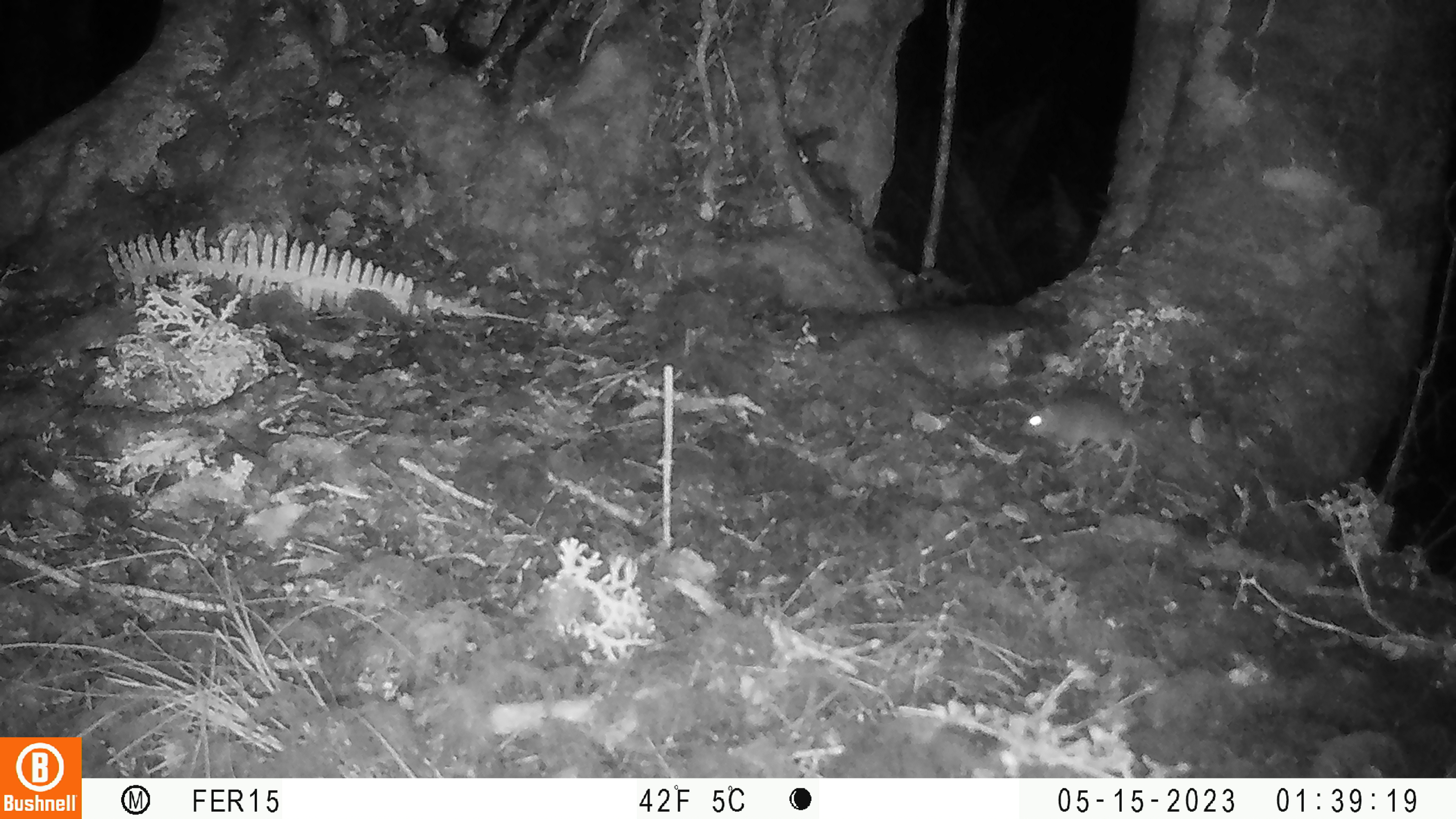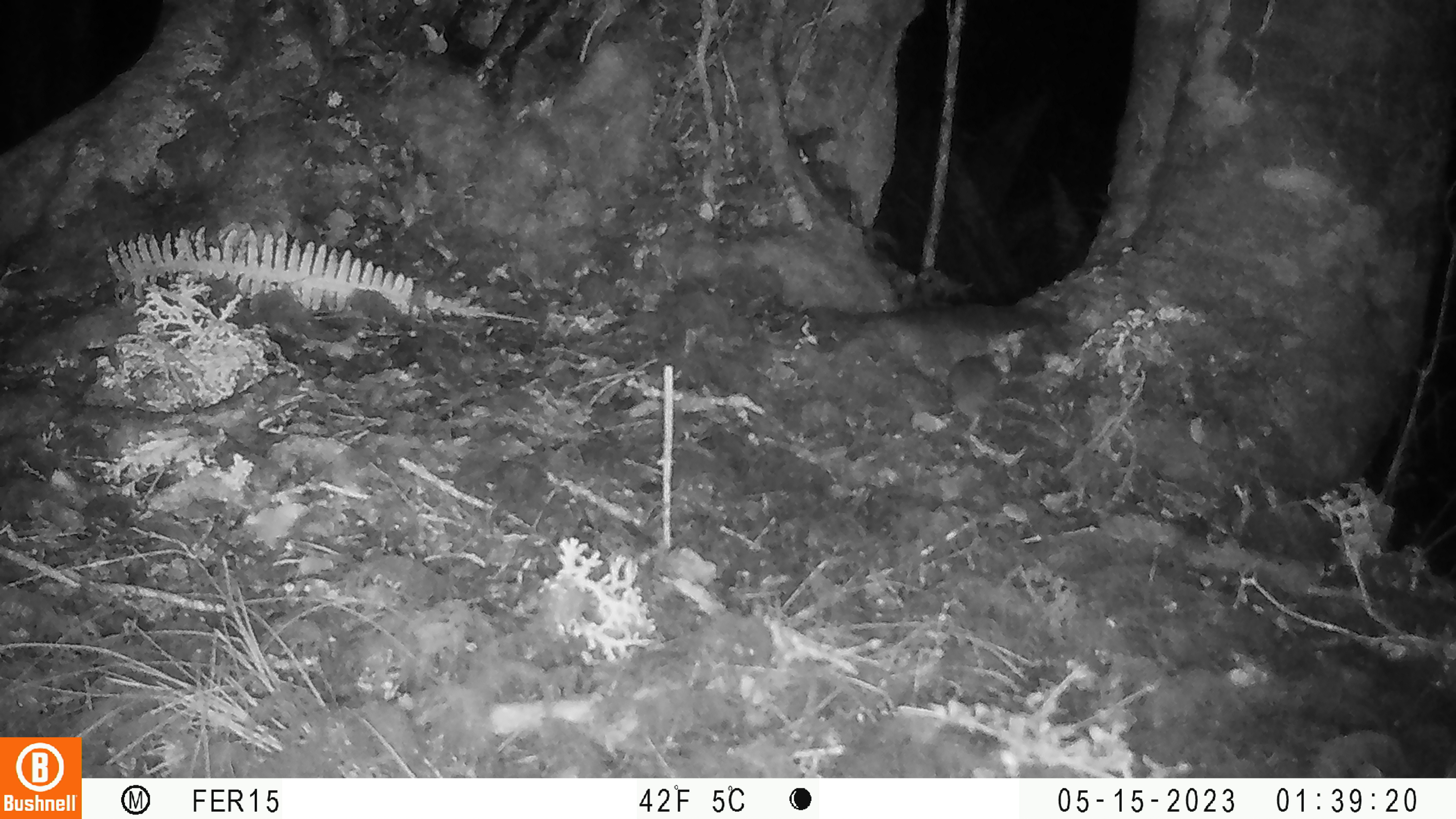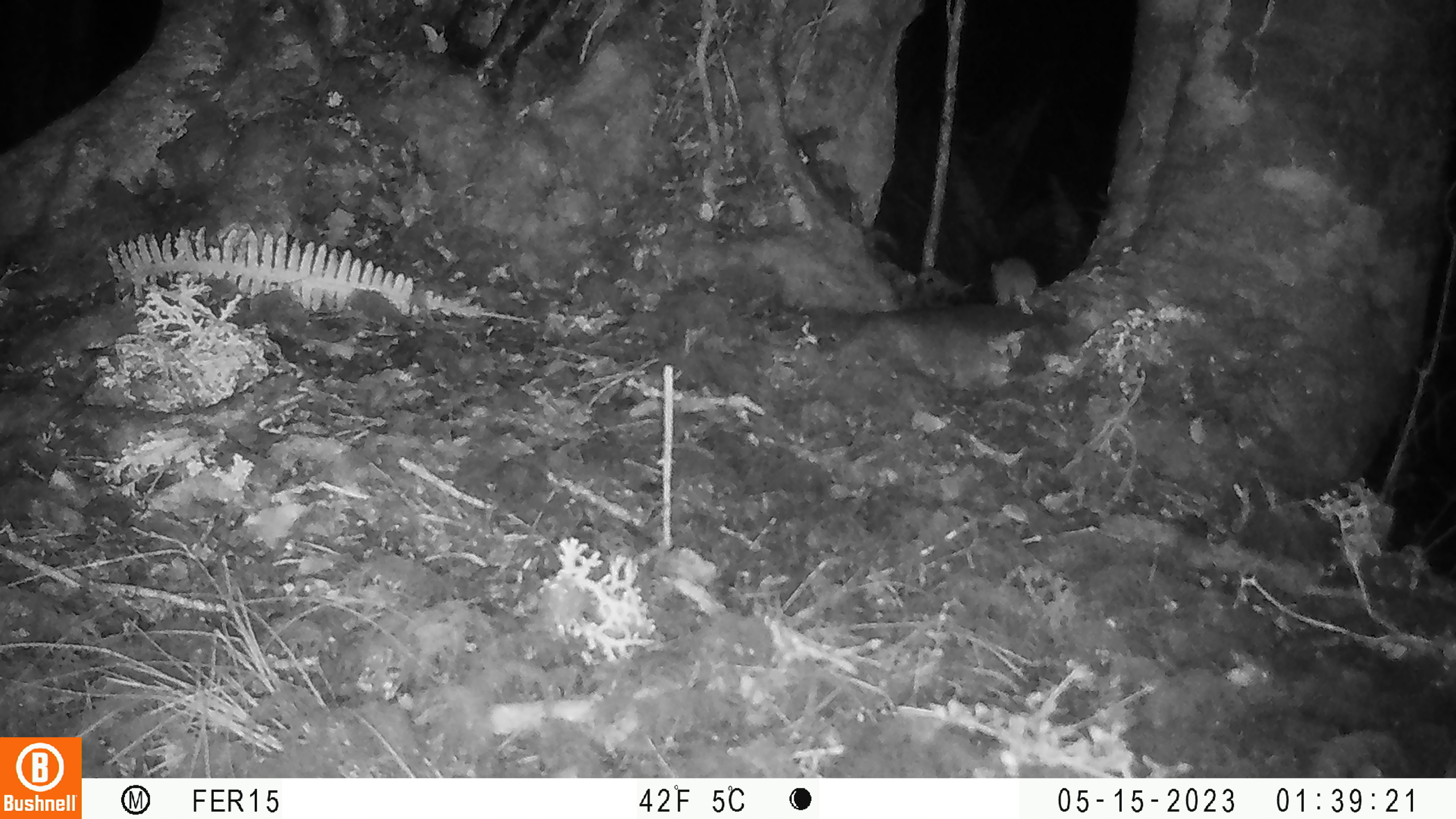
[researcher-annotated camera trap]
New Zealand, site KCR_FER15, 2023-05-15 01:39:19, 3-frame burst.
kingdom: Animalia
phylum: Chordata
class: Mammalia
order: Rodentia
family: Muridae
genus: Rattus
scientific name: Rattus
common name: rat